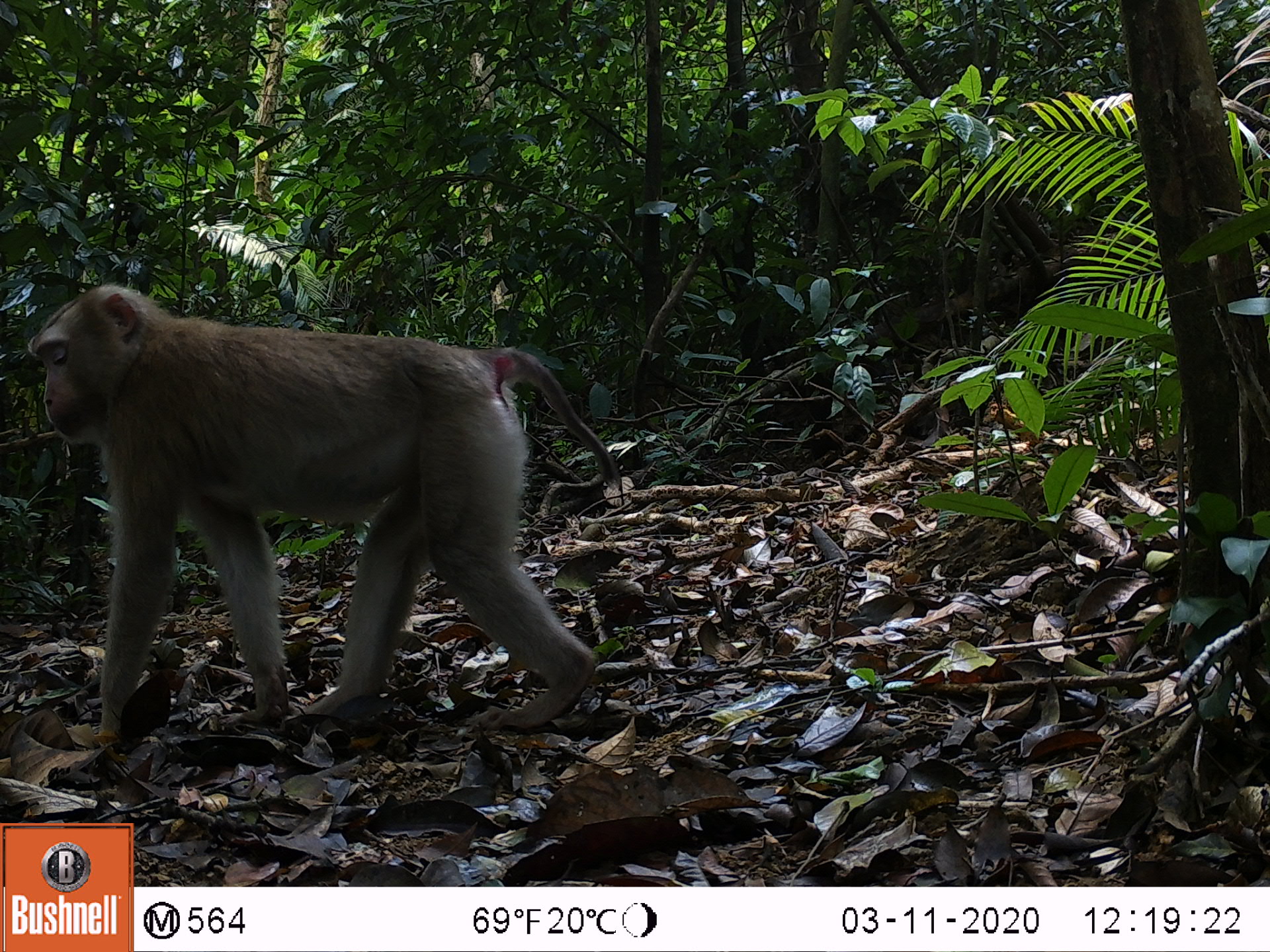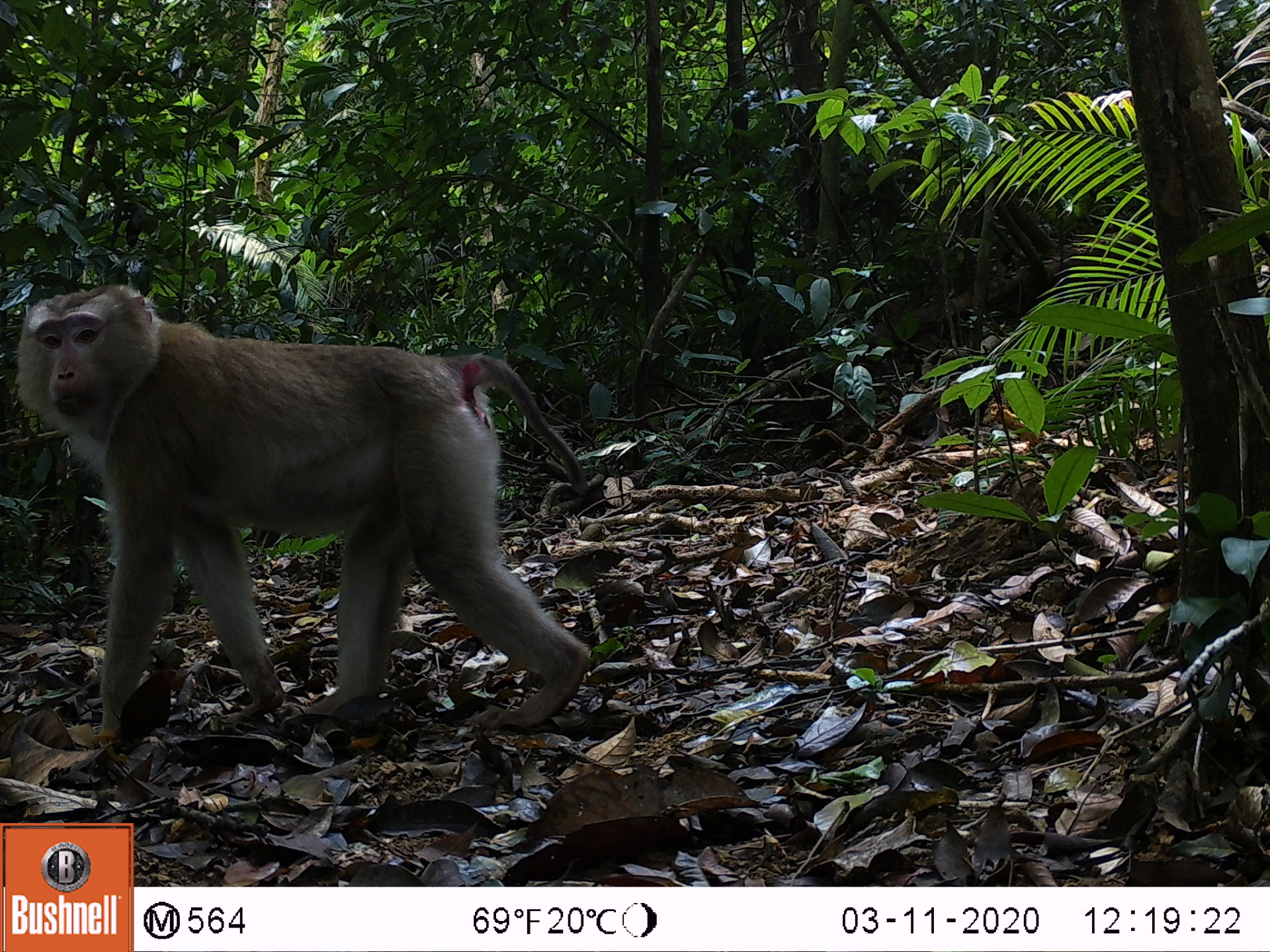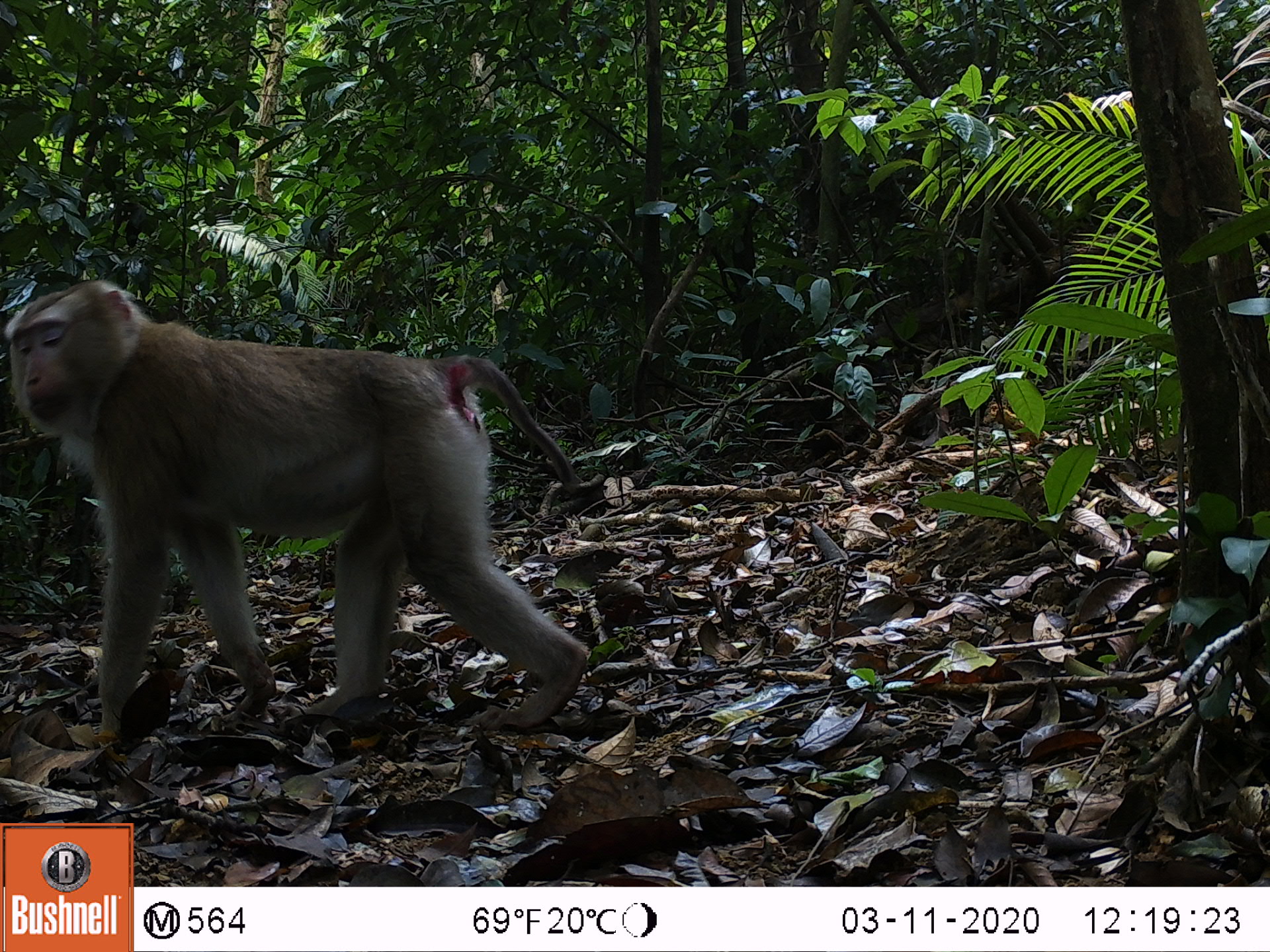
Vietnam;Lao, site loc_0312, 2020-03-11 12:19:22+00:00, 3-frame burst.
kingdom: Animalia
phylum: Chordata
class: Mammalia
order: Primates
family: Cercopithecidae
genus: Macaca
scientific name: Macaca nemestrina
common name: pig-tailed macaque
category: pig tailed macaque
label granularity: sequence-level